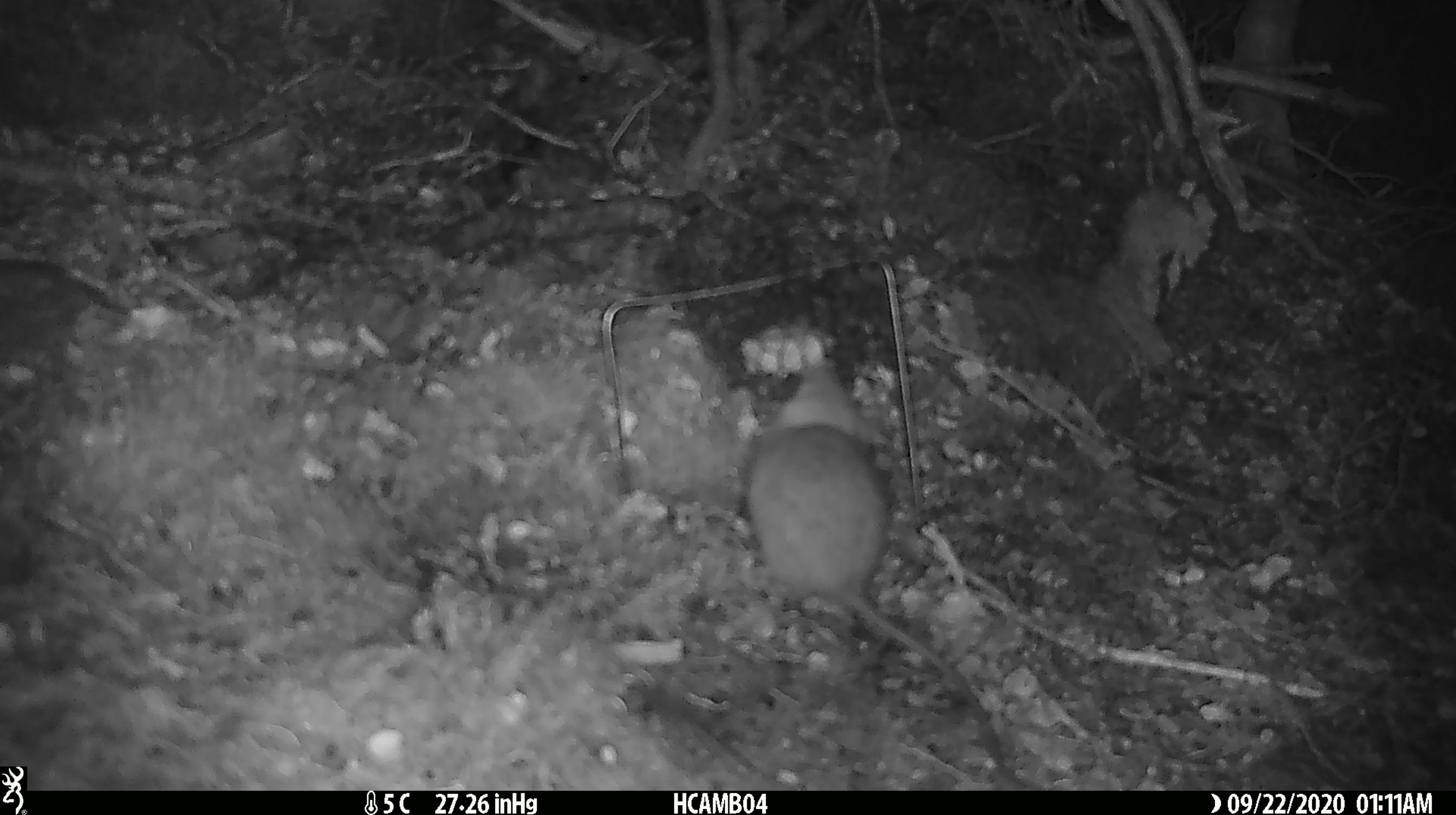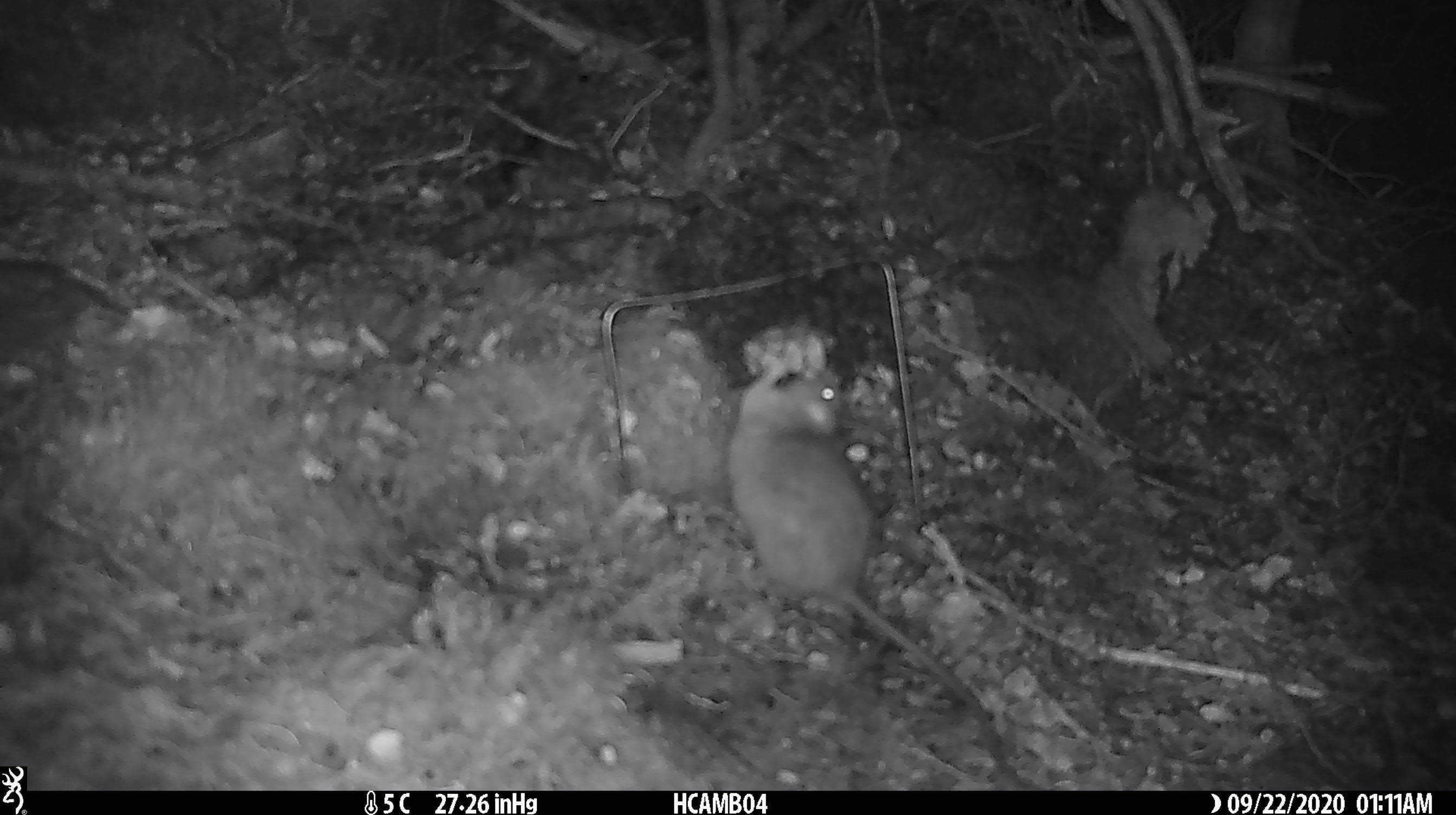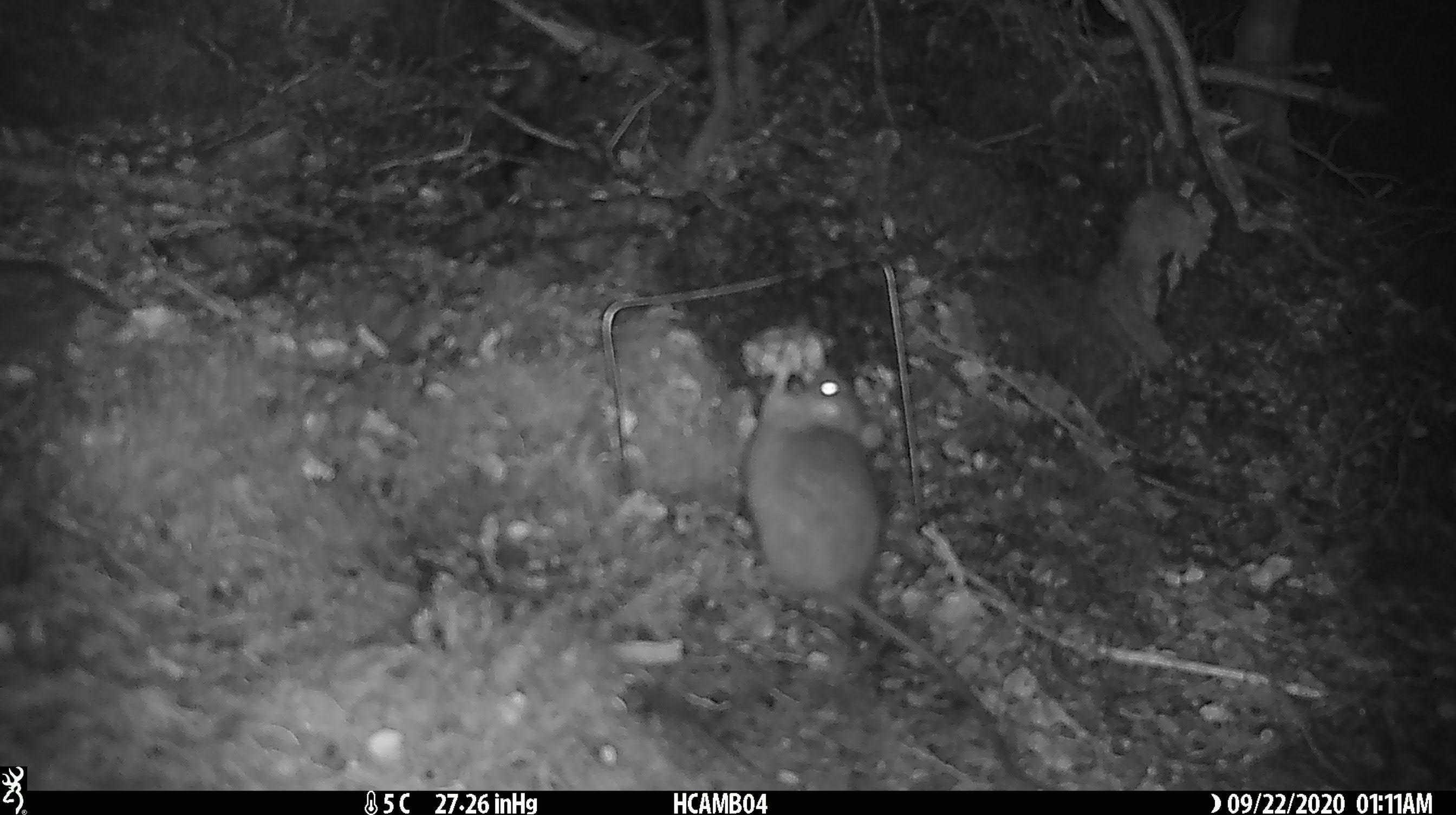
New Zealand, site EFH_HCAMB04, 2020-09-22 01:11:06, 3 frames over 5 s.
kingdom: Animalia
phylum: Chordata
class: Mammalia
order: Rodentia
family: Muridae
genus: Rattus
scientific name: Rattus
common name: rat